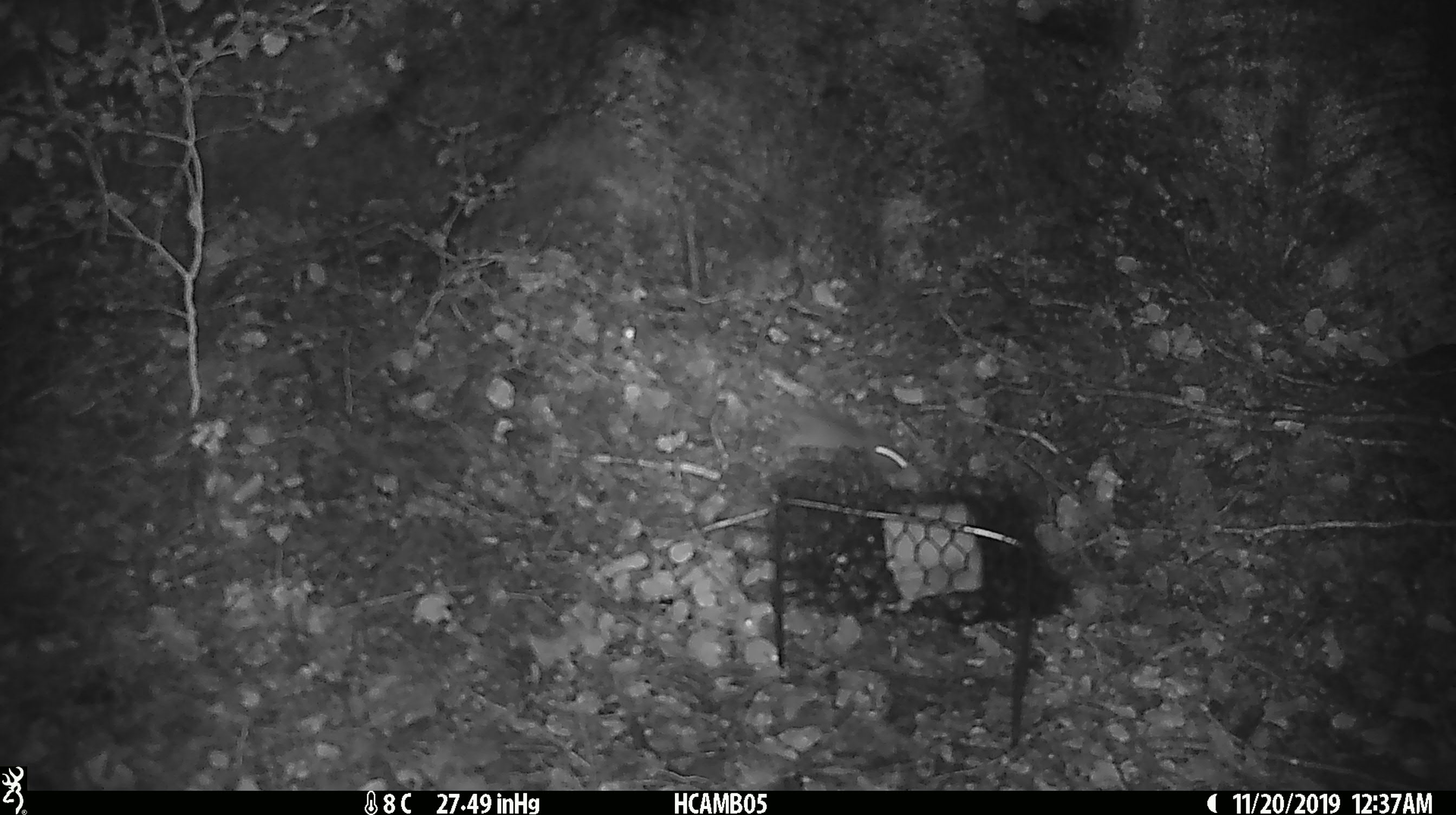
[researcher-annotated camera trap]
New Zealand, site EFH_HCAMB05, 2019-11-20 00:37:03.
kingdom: Animalia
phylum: Chordata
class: Mammalia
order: Rodentia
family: Muridae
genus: Mus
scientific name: Mus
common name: mouse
Mouse (Mus).